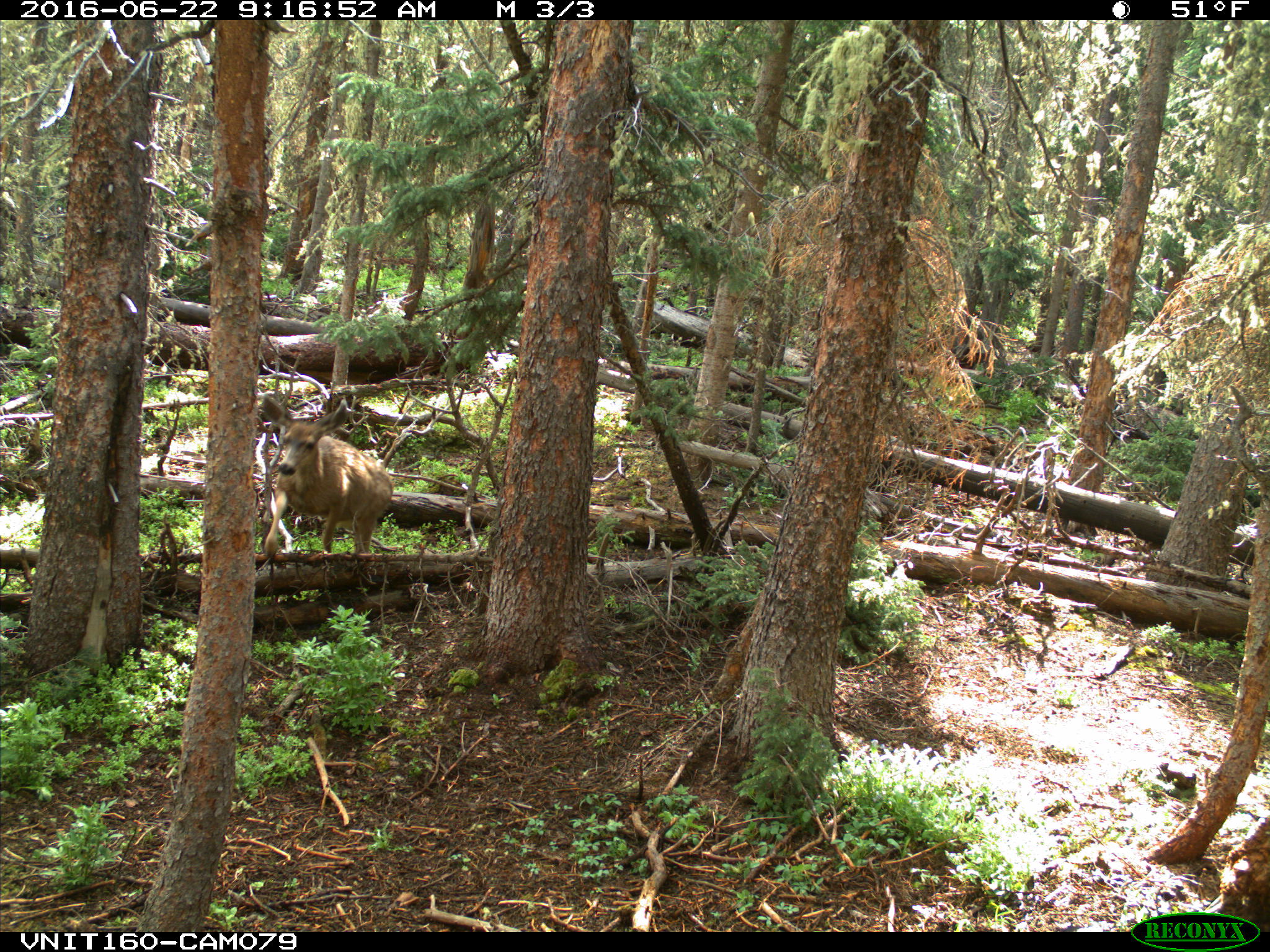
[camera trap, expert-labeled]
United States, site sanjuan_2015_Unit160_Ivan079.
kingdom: Animalia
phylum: Chordata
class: Mammalia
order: Artiodactyla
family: Cervidae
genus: Odocoileus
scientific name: Odocoileus hemionus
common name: mule deer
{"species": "Odocoileus hemionus (mule deer)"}